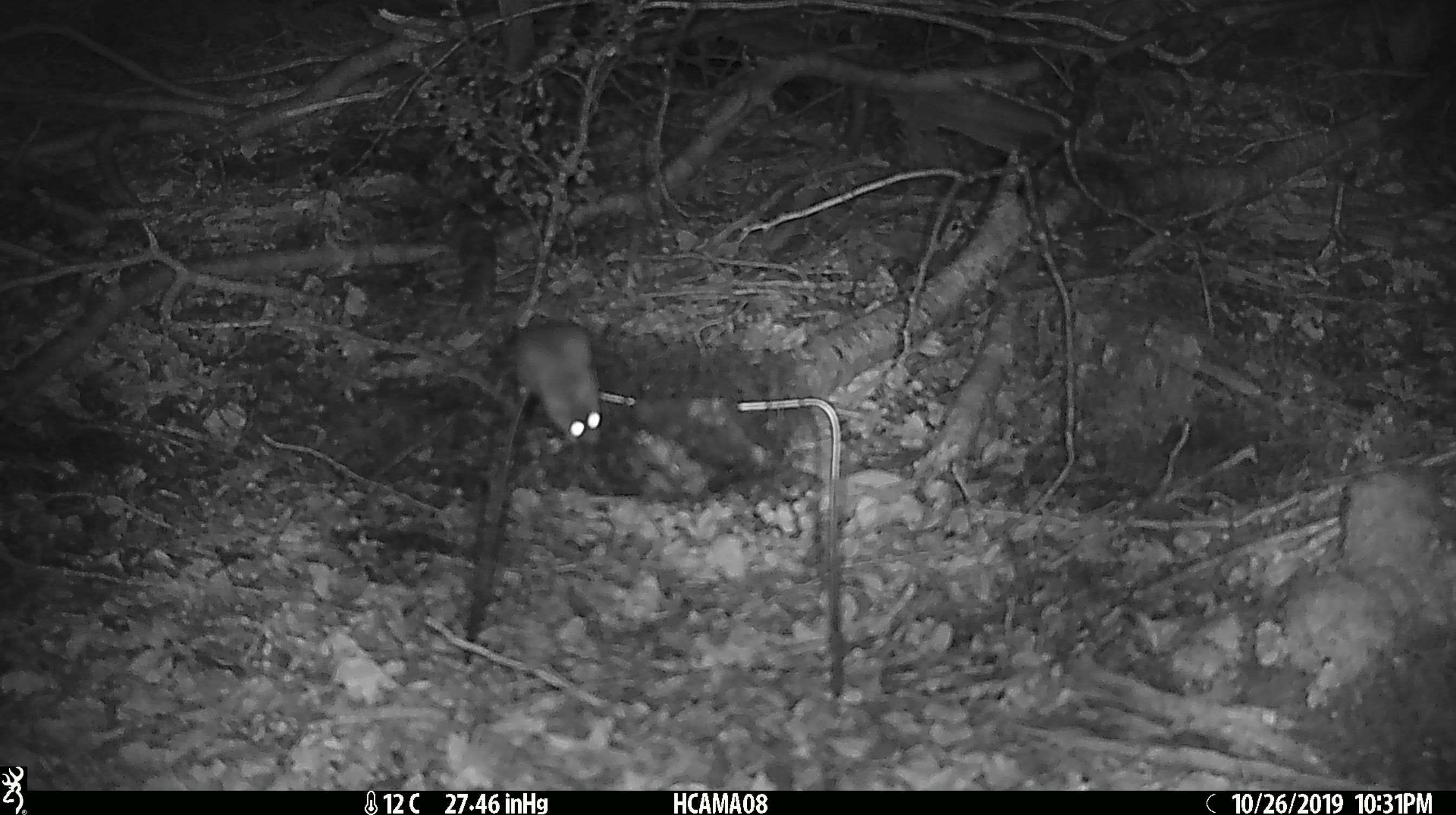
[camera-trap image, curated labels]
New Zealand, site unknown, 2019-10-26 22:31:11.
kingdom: Animalia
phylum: Chordata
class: Mammalia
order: Rodentia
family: Muridae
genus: Mus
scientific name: Mus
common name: mouse